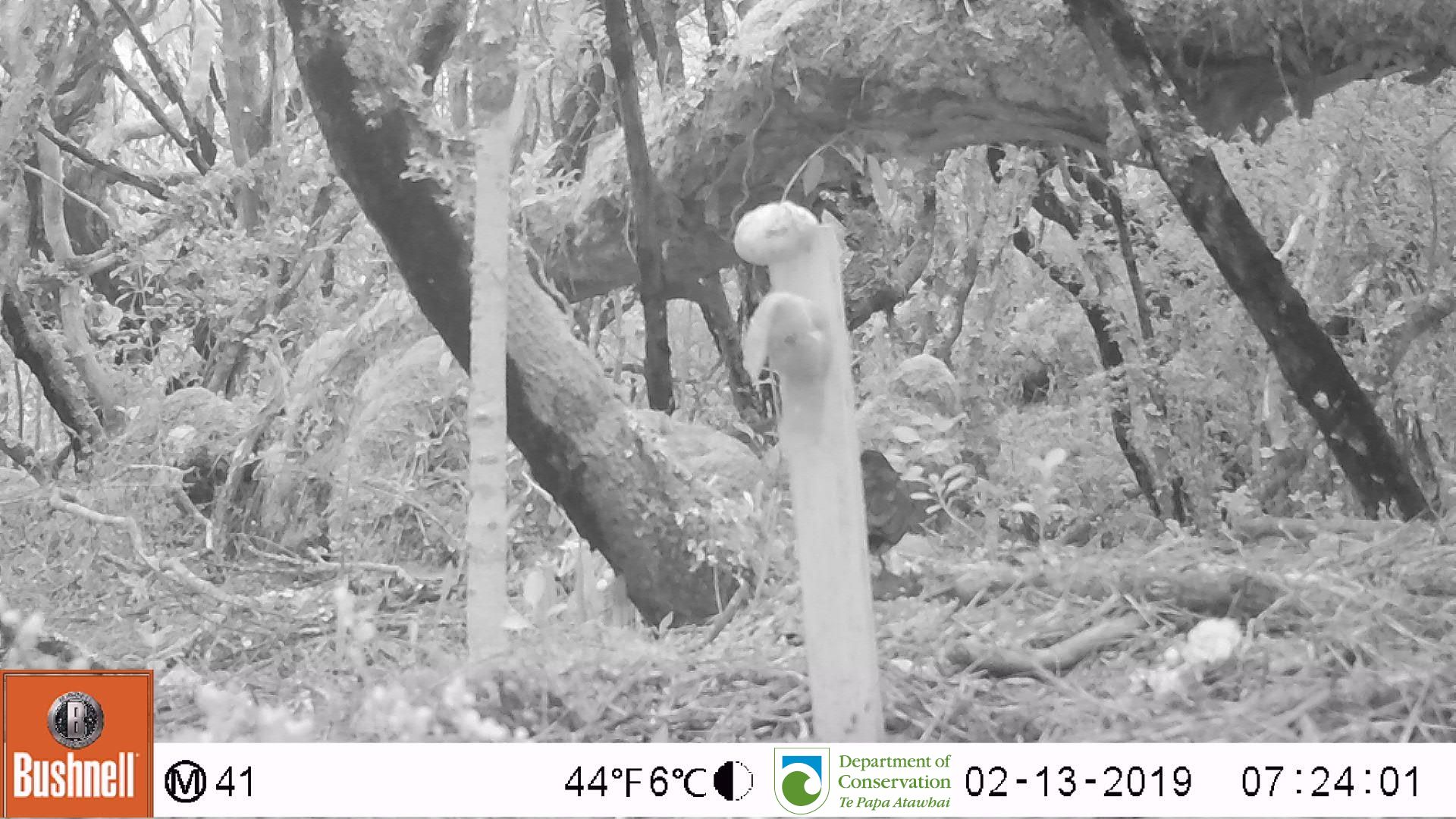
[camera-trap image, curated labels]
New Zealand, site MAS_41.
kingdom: Animalia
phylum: Chordata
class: Aves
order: Passeriformes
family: Turdidae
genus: Turdus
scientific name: Turdus merula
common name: eurasian blackbird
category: blackbird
Blackbird (eurasian blackbird) (Turdus merula).